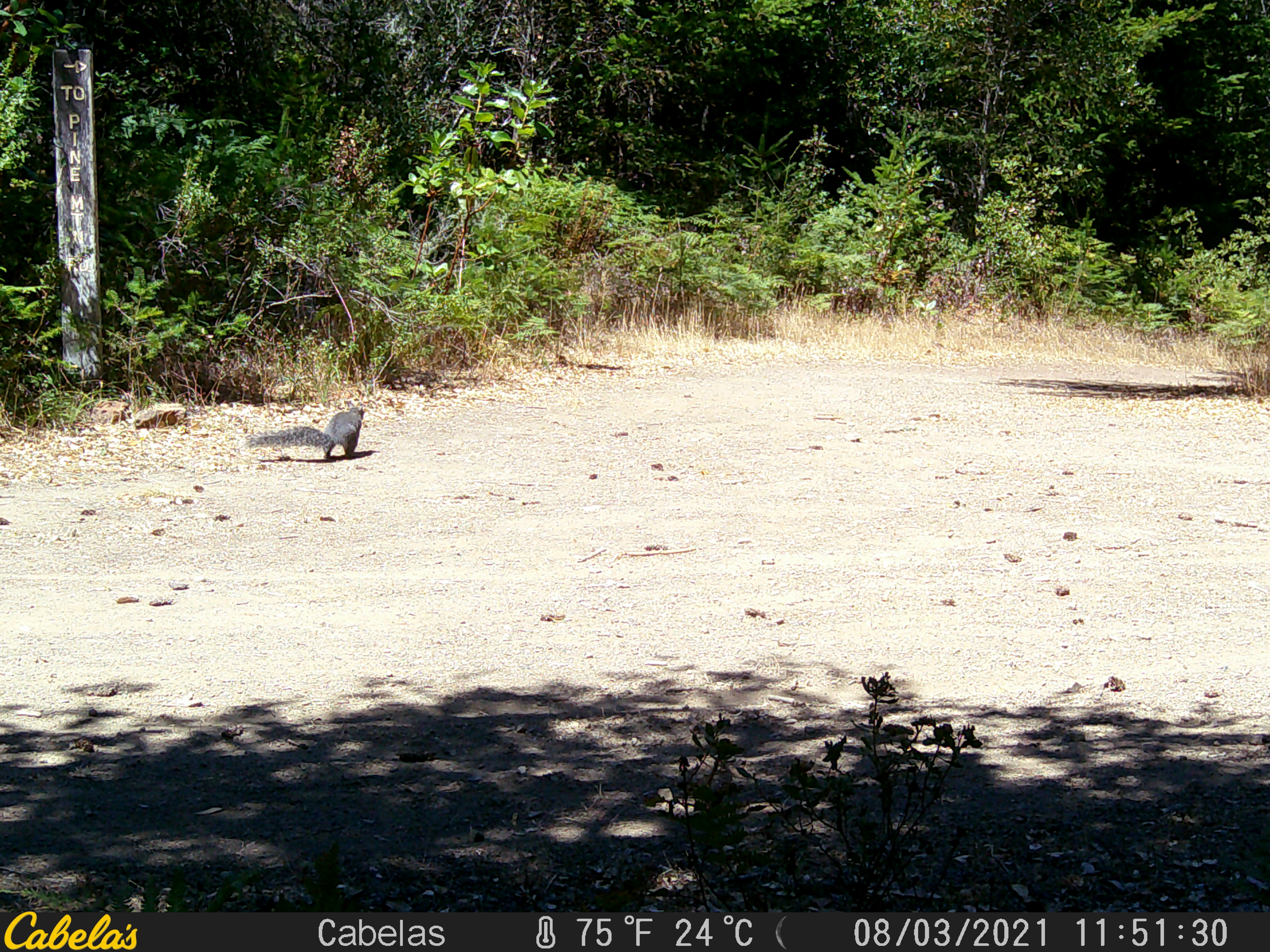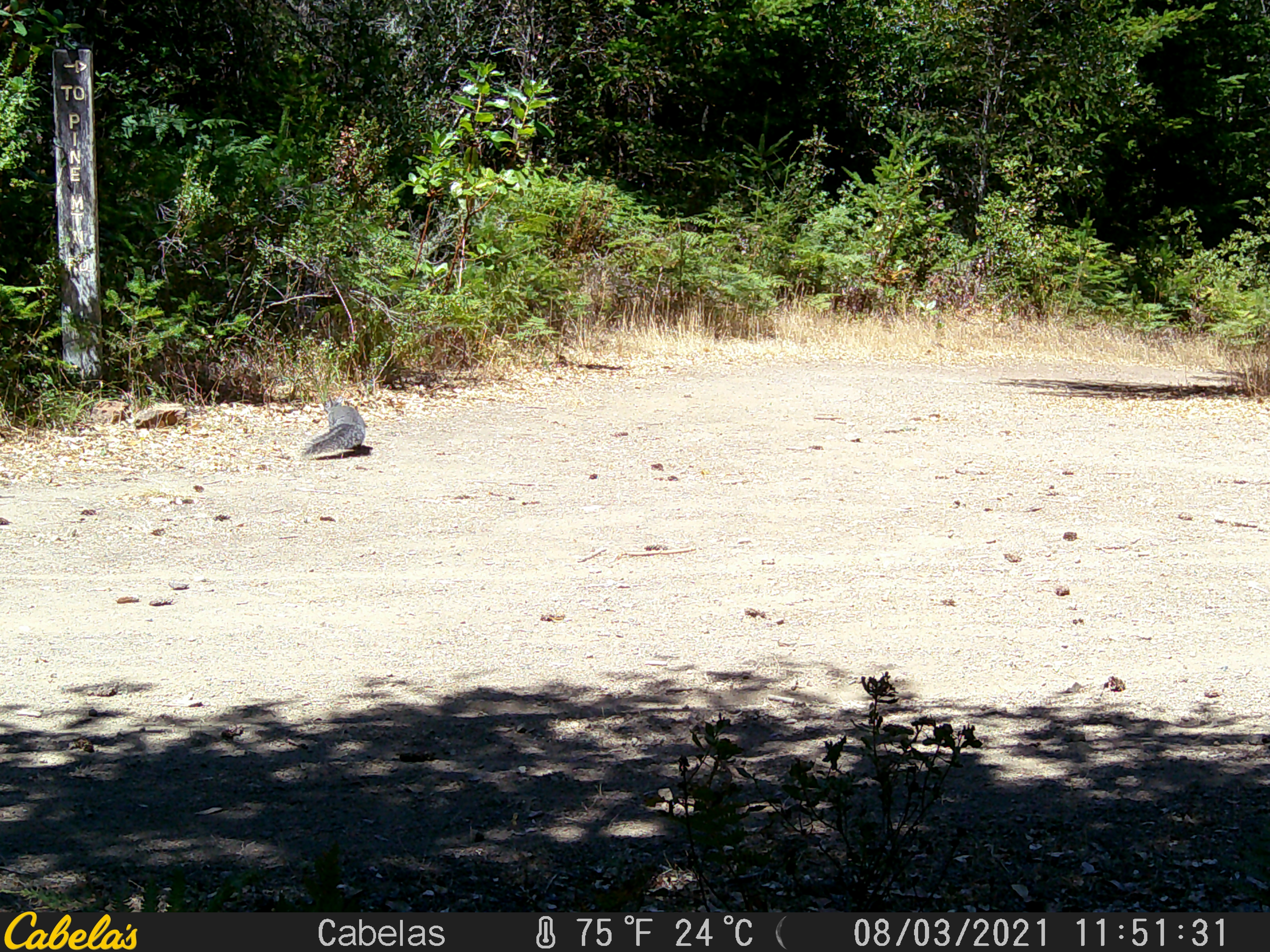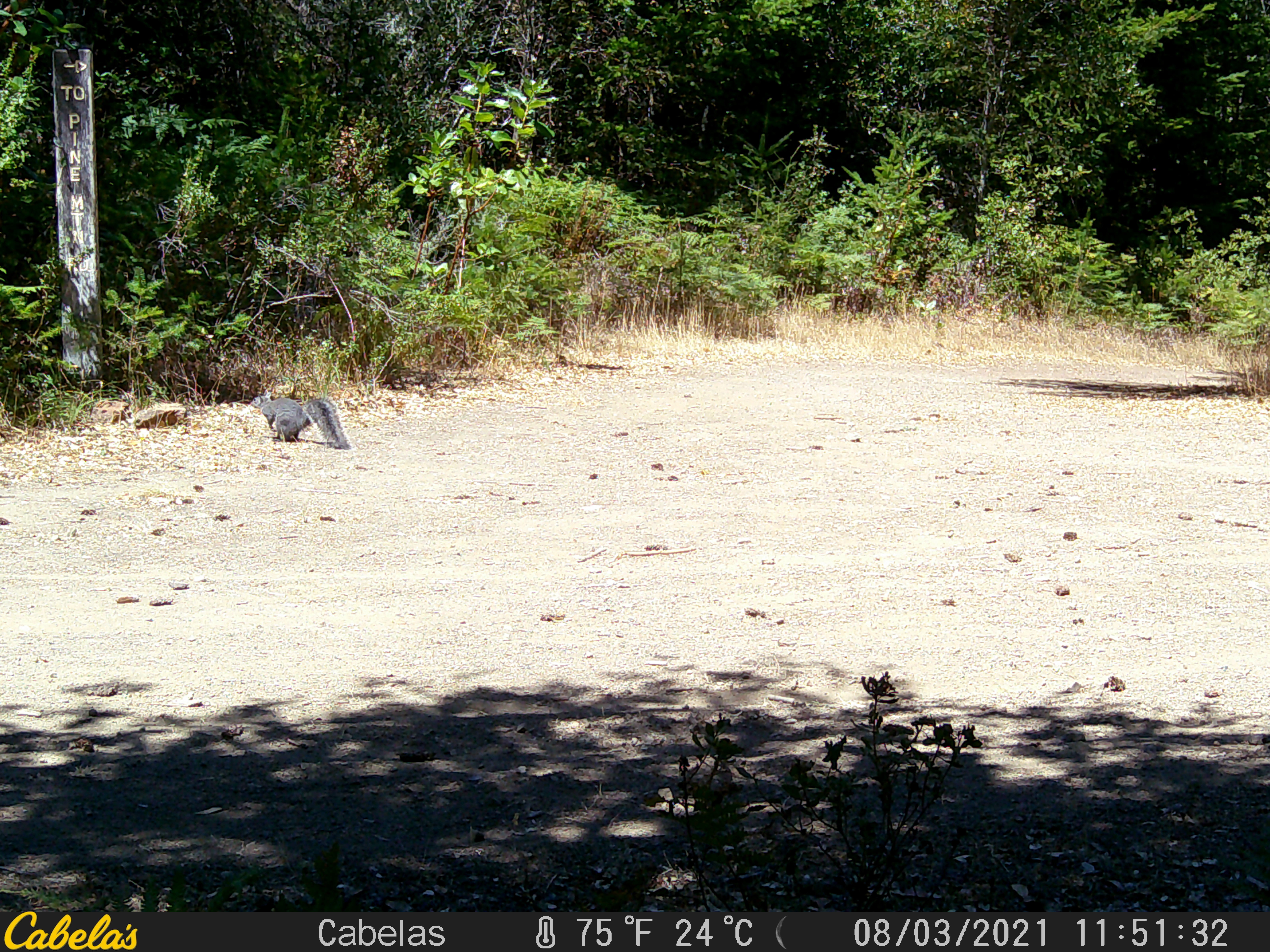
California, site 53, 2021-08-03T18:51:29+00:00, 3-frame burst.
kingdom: Animalia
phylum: Chordata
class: Mammalia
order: Rodentia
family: Sciuridae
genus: Sciurus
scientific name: Sciurus griseus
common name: western gray squirrel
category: western grey squirrel